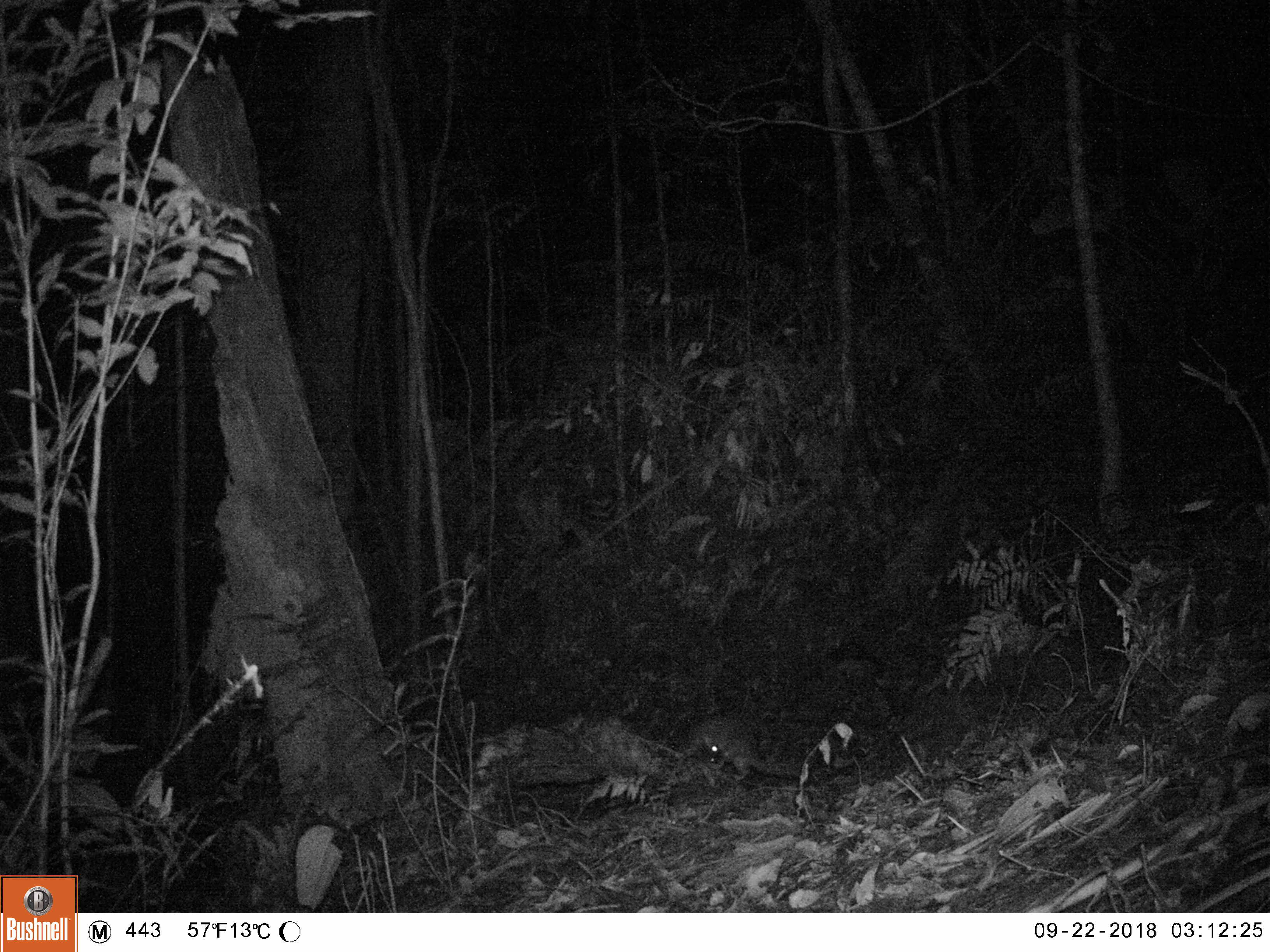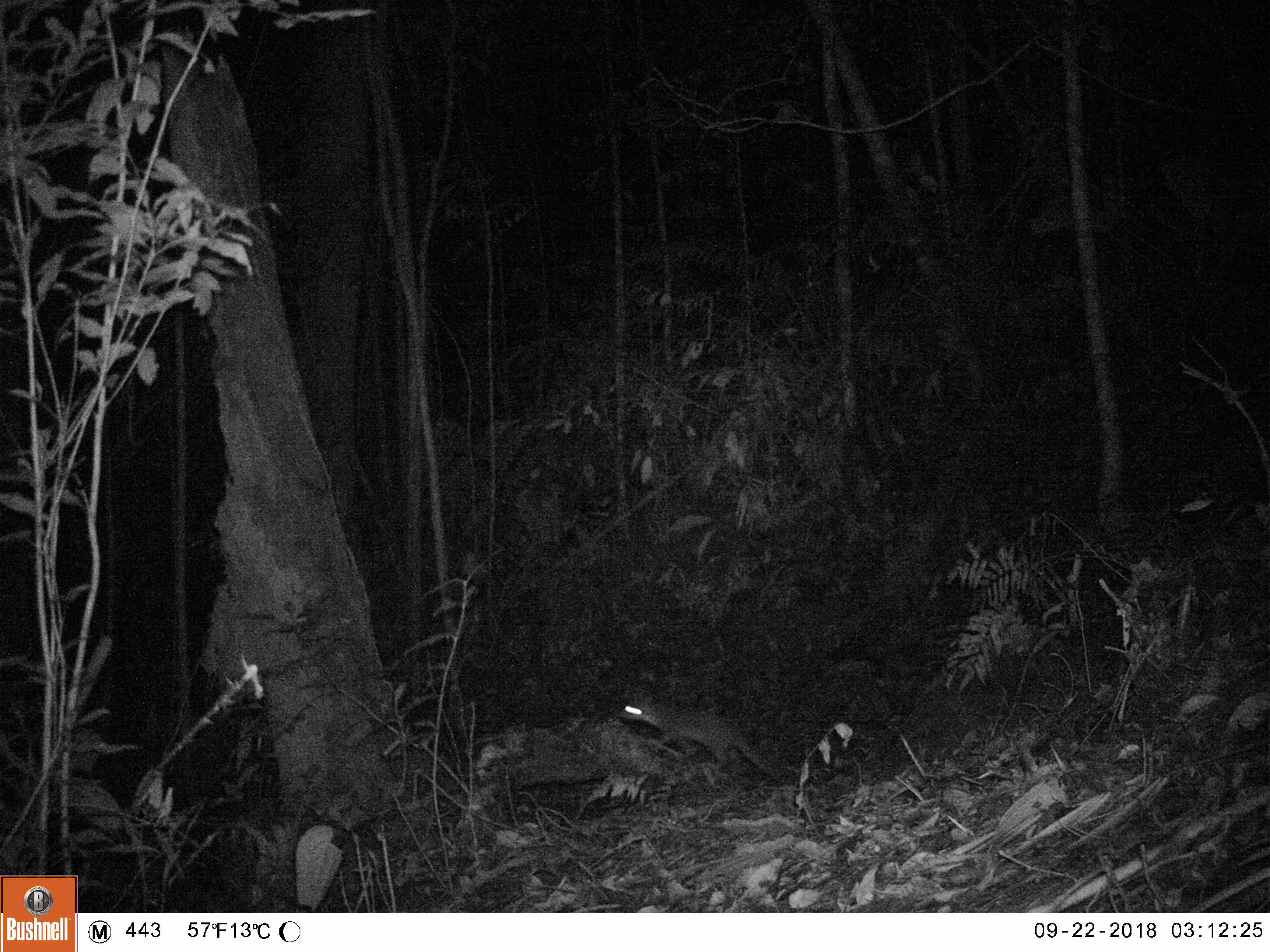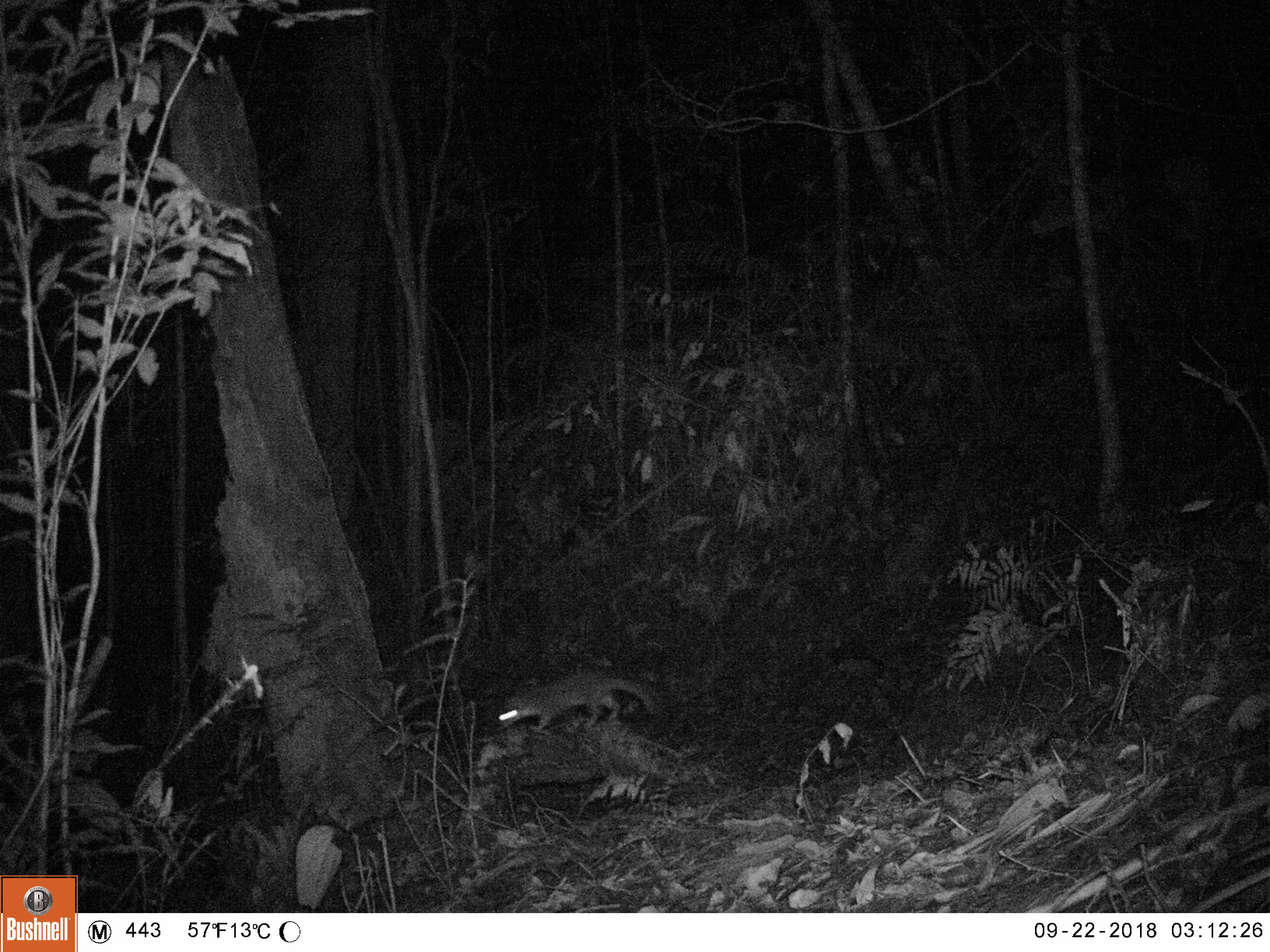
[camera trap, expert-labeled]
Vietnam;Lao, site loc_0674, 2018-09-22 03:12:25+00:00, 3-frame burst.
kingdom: Animalia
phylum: Chordata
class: Mammalia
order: Carnivora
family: Mustelidae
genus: Melogale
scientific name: Melogale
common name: ferret badger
Ferret badger (Melogale). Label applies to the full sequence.